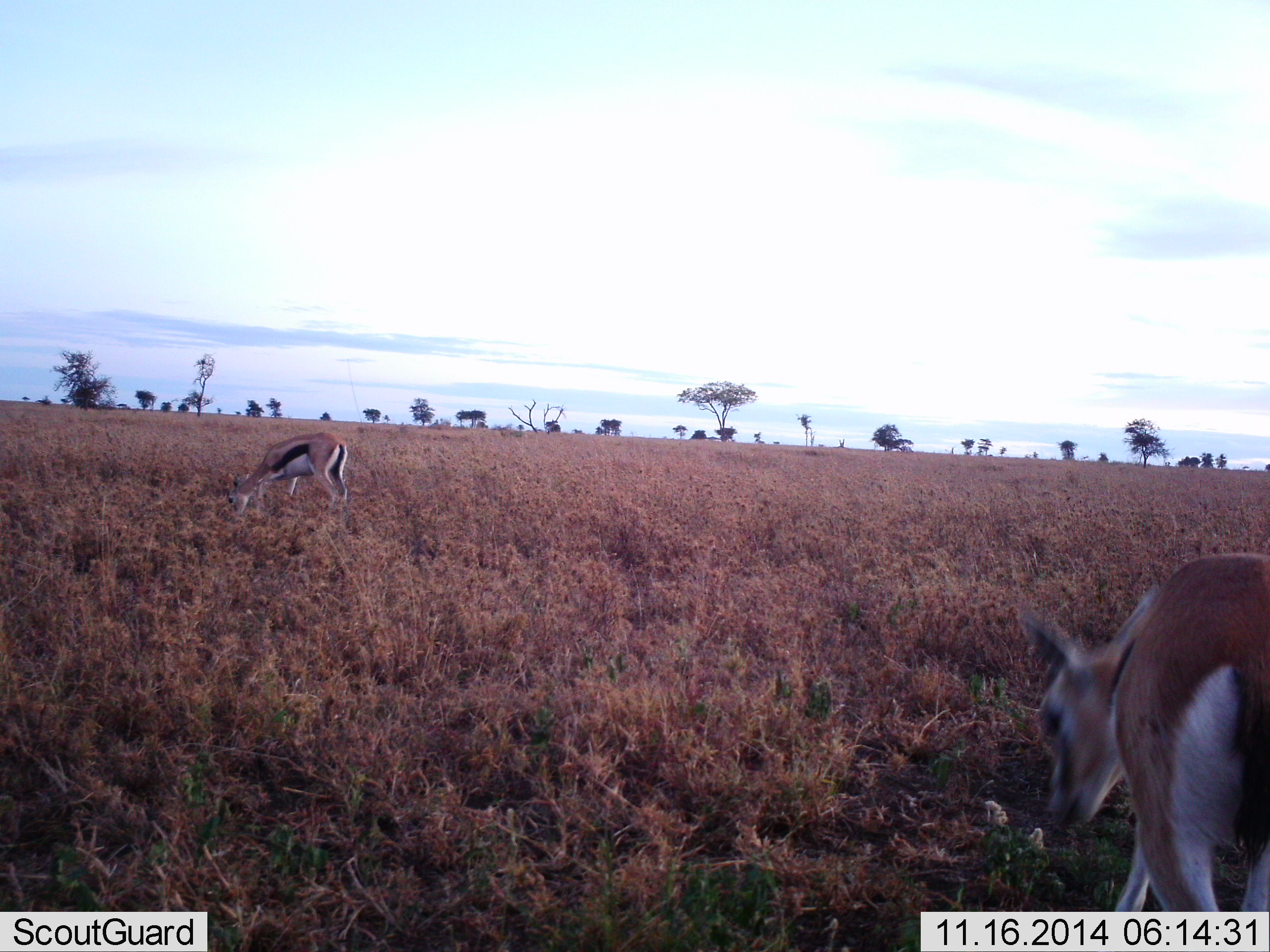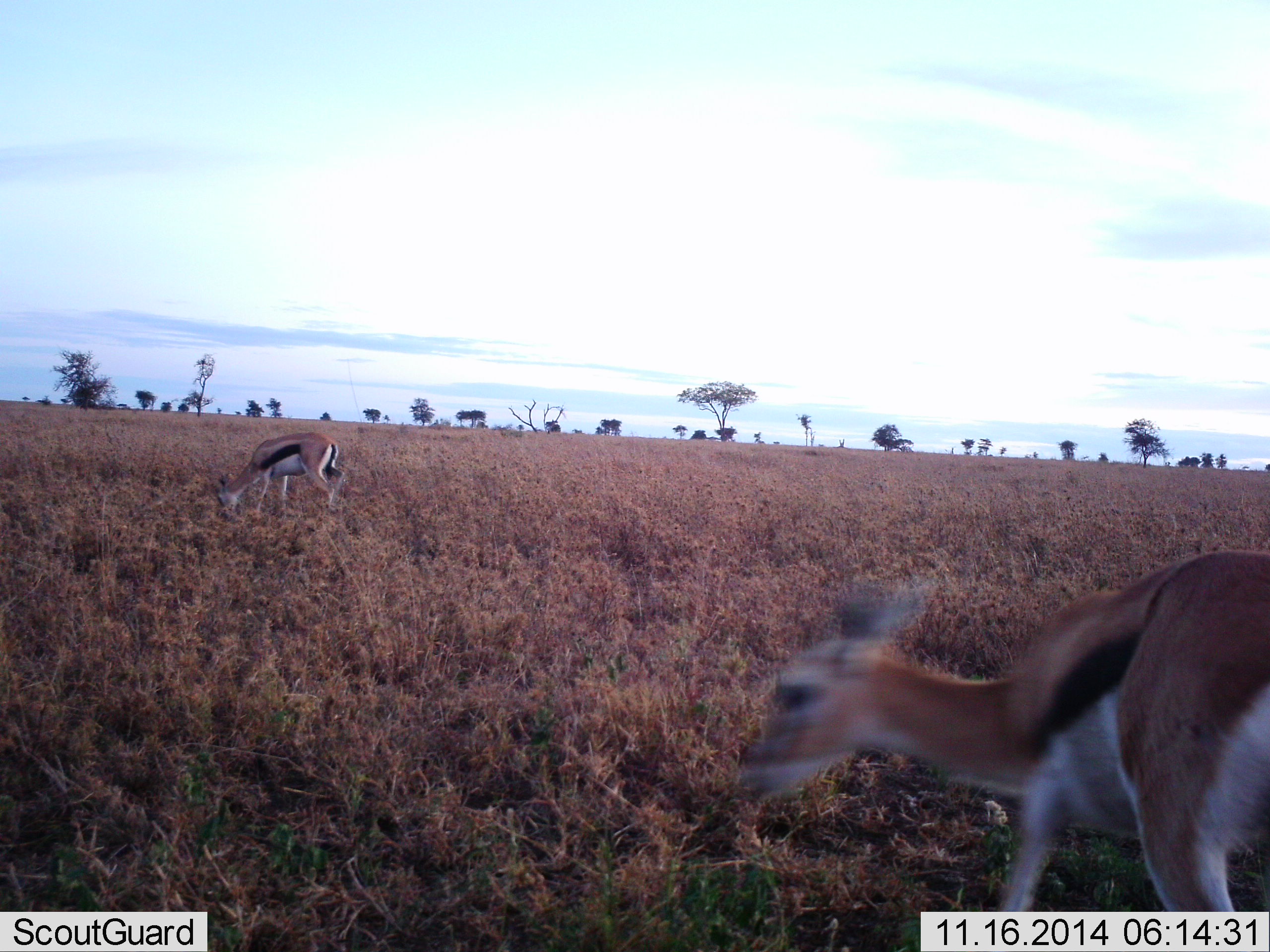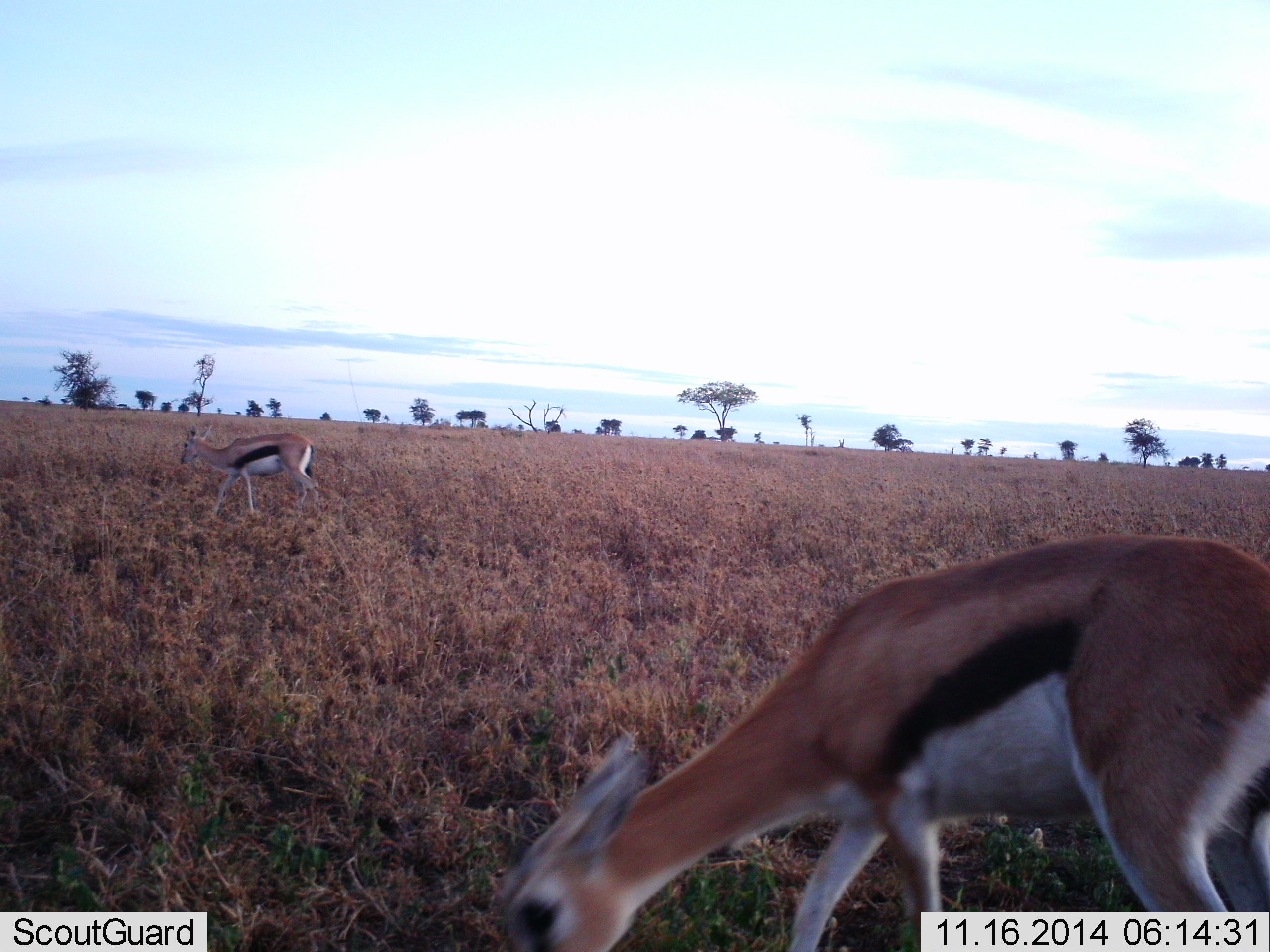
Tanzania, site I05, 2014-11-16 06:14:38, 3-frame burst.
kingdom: Animalia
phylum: Chordata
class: Mammalia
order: Artiodactyla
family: Bovidae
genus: Eudorcas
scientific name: Eudorcas thomsonii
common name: thomson's gazelle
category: gazellethomsons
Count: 2.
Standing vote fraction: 10%.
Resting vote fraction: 0%.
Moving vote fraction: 20%.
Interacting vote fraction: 0%.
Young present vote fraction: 10%.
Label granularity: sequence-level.